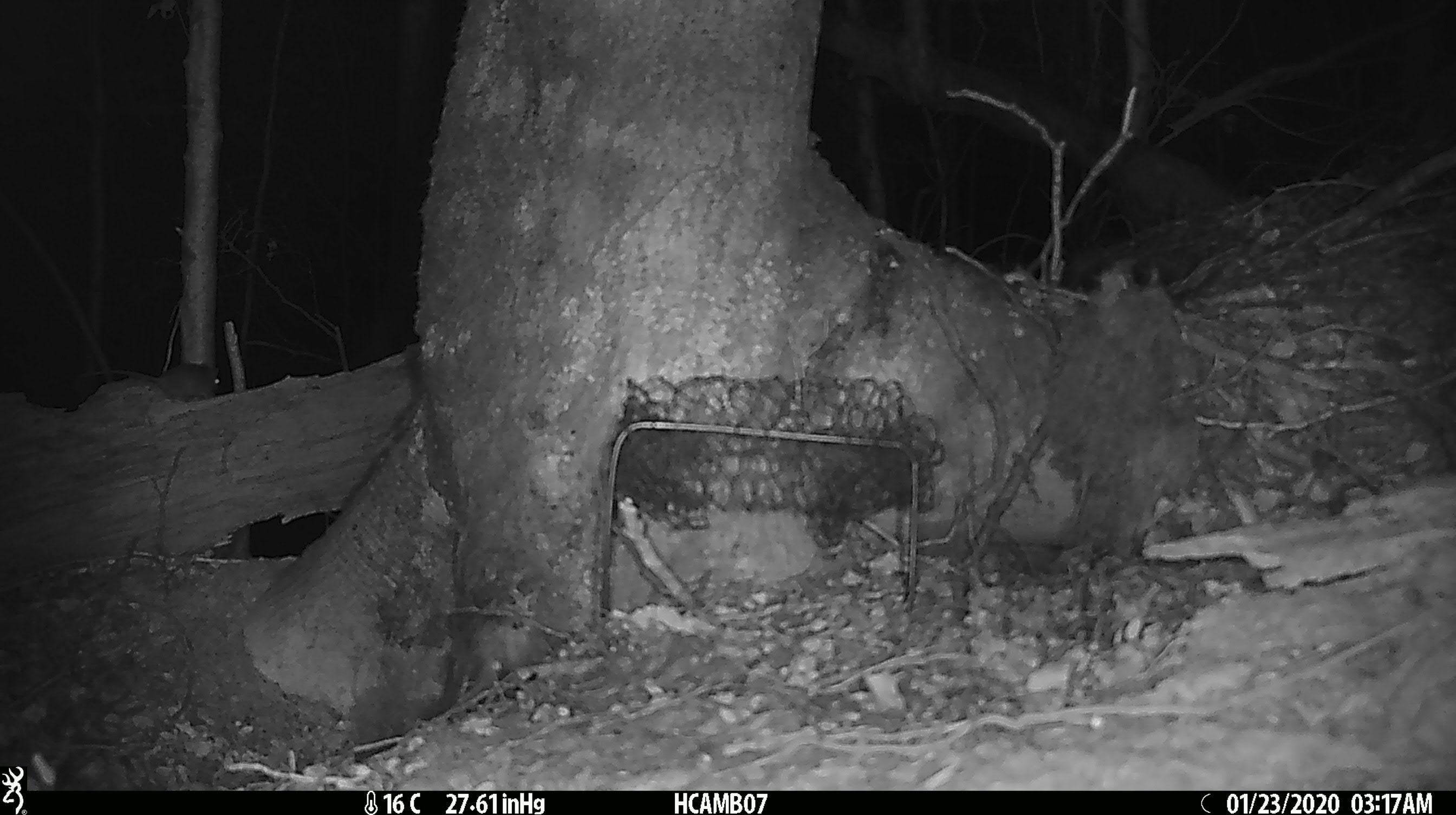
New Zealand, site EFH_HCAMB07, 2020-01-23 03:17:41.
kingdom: Animalia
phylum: Chordata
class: Mammalia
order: Rodentia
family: Muridae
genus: Mus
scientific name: Mus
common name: mouse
Mouse (Mus).